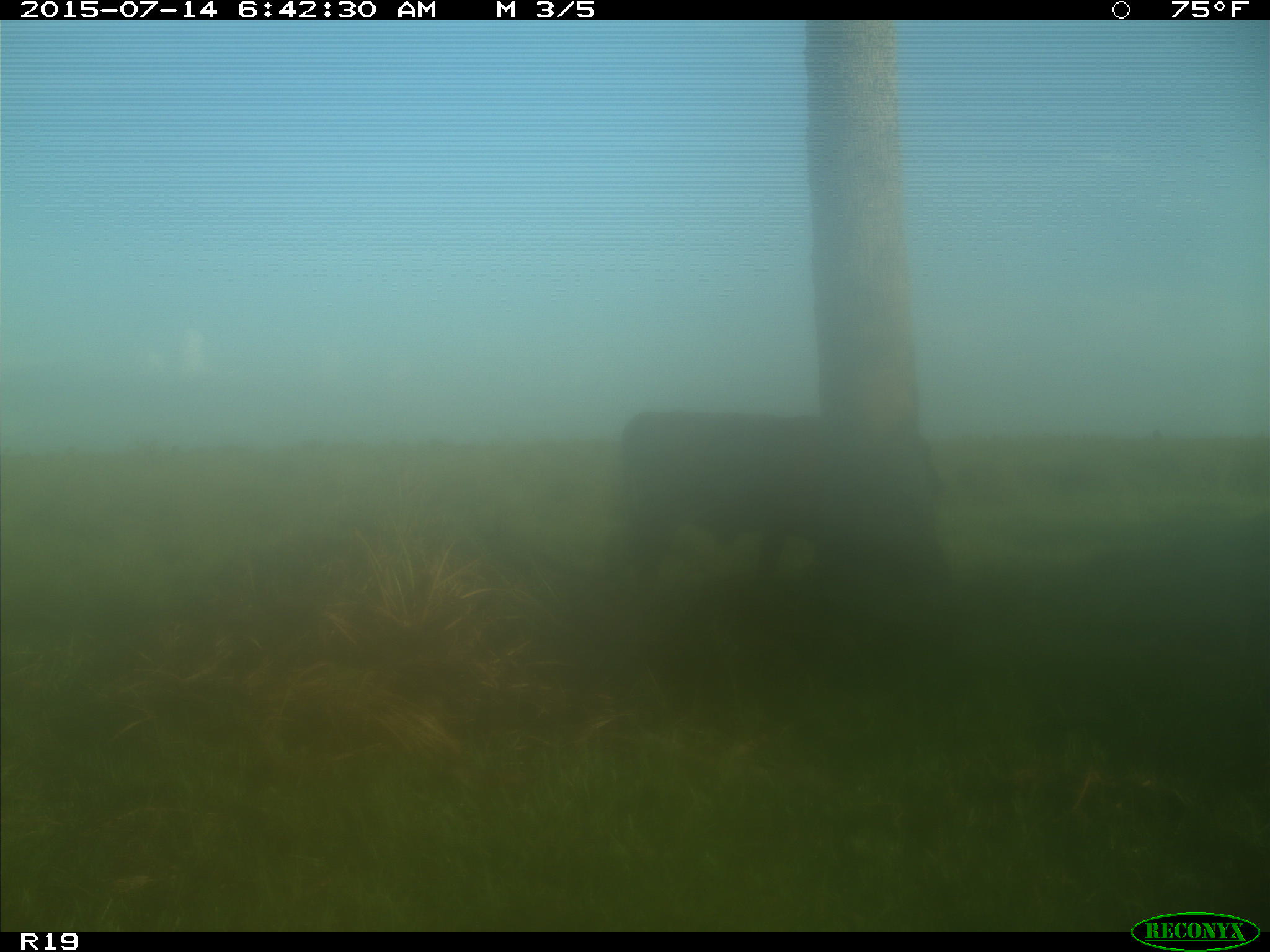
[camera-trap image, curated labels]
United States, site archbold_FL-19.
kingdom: Animalia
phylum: Chordata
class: Mammalia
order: Artiodactyla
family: Bovidae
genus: Bos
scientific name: Bos taurus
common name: domestic cow